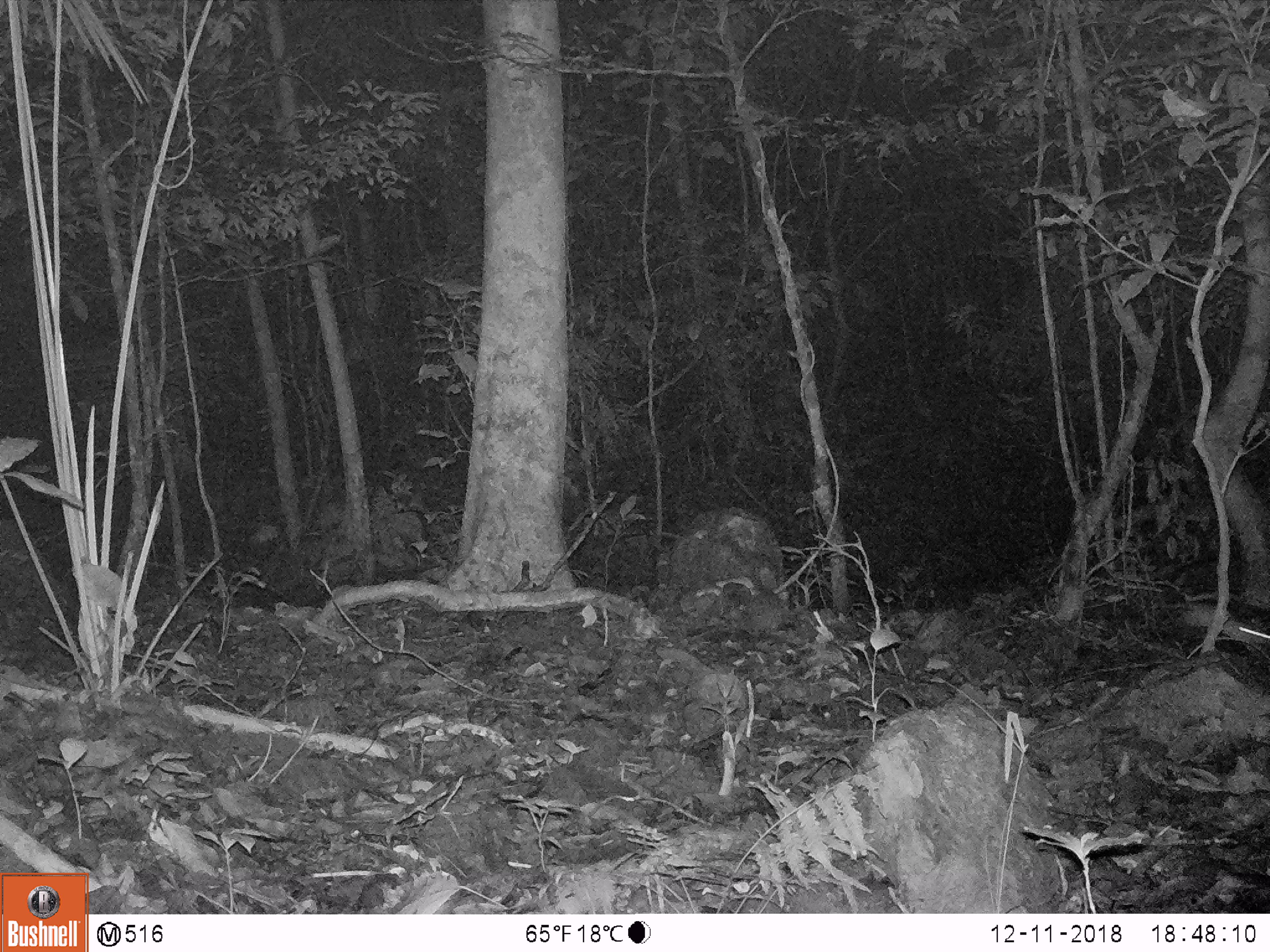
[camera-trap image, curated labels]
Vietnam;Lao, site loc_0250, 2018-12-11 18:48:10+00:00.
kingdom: Animalia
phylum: Chordata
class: Mammalia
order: Rodentia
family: Muridae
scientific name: Muridae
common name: old-world mice and rats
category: unidentified murid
Unidentified murid (old-world mice and rats) (Muridae). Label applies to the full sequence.